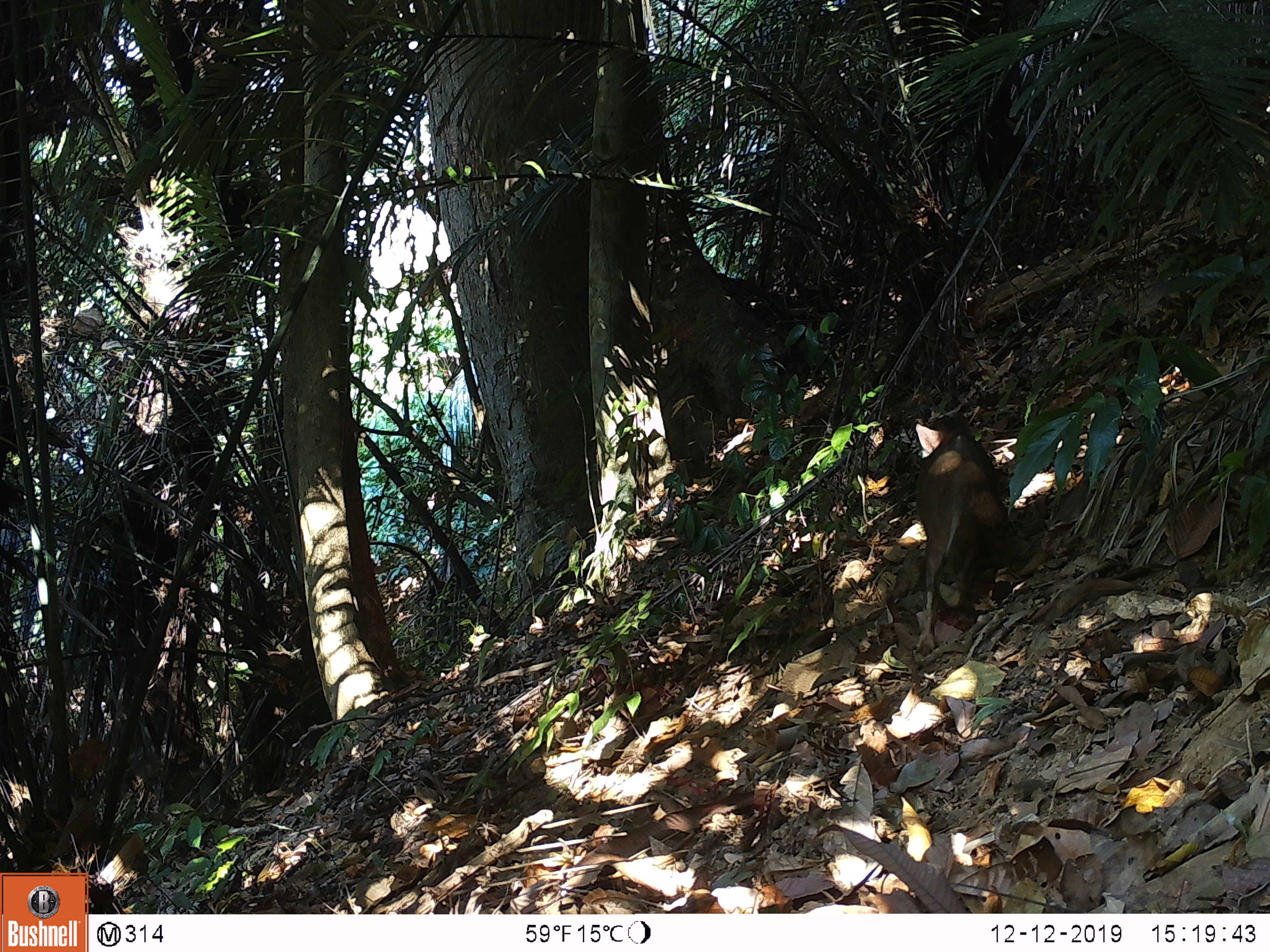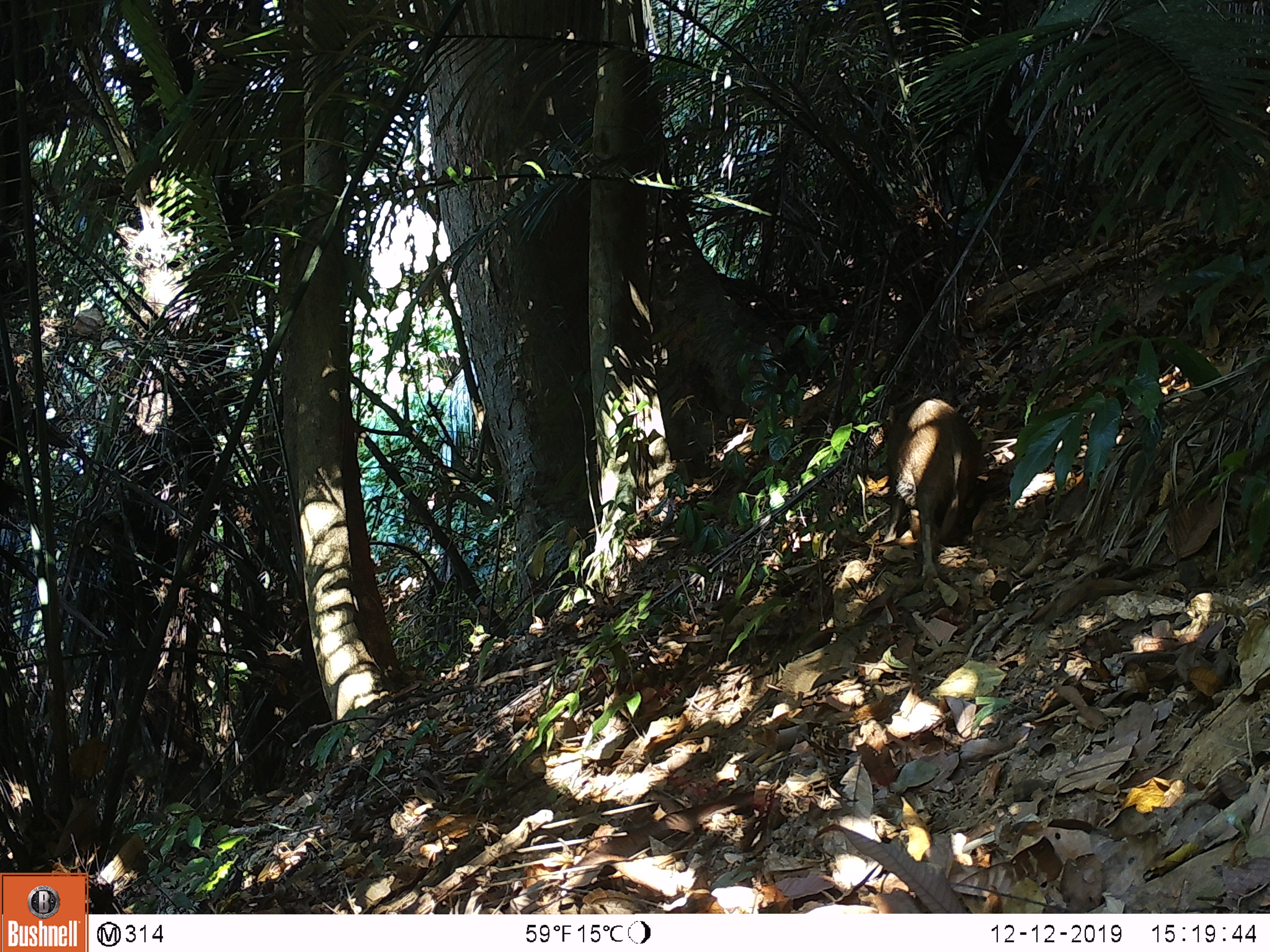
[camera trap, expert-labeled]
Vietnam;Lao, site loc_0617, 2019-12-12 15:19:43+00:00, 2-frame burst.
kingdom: Animalia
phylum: Chordata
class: Mammalia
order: Artiodactyla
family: Suidae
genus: Sus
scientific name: Sus scrofa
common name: eurasian wild pig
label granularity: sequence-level